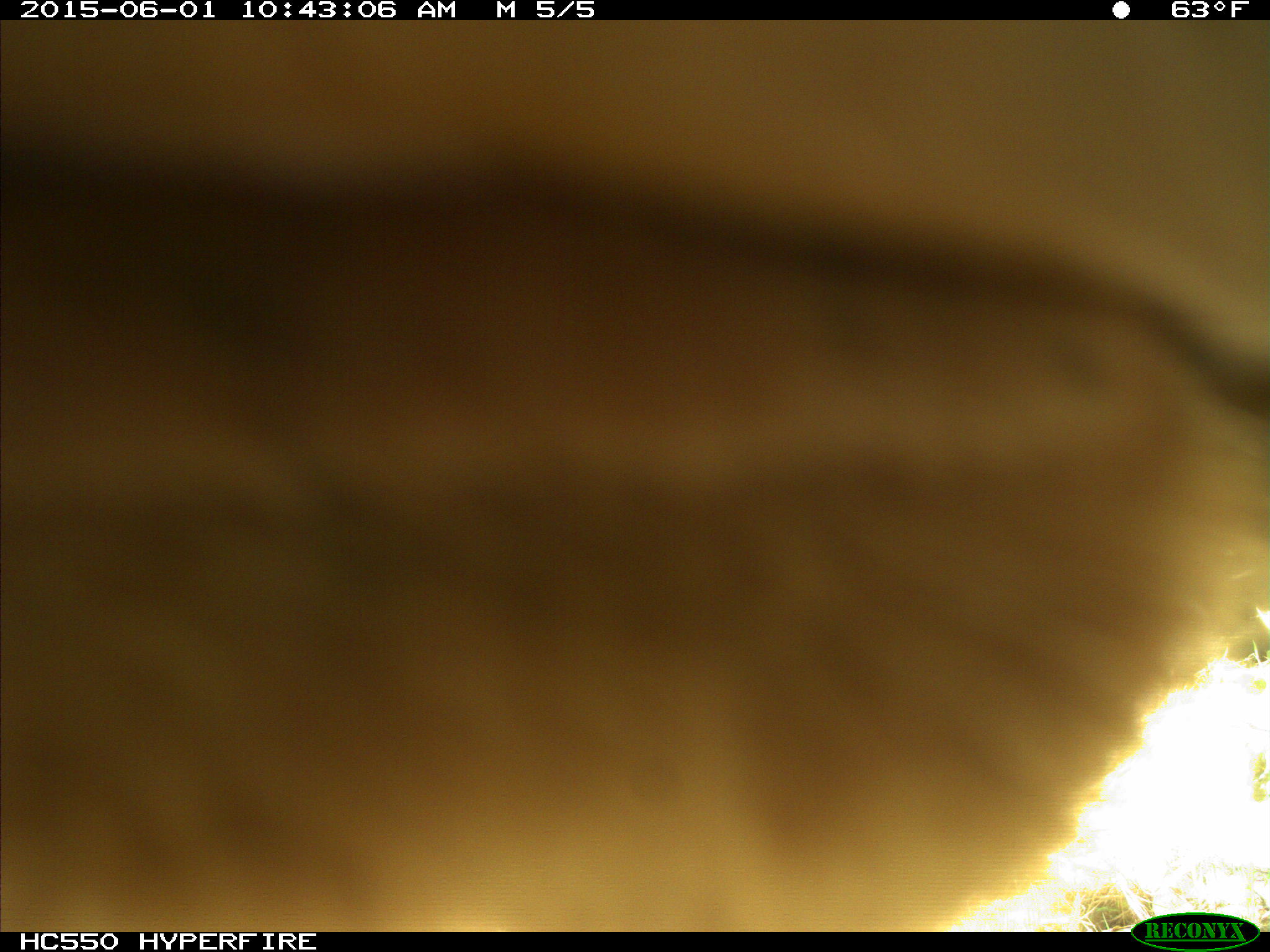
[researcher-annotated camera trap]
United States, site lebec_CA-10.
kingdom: Animalia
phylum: Chordata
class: Mammalia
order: Artiodactyla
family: Bovidae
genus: Bos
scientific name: Bos taurus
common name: domestic cow